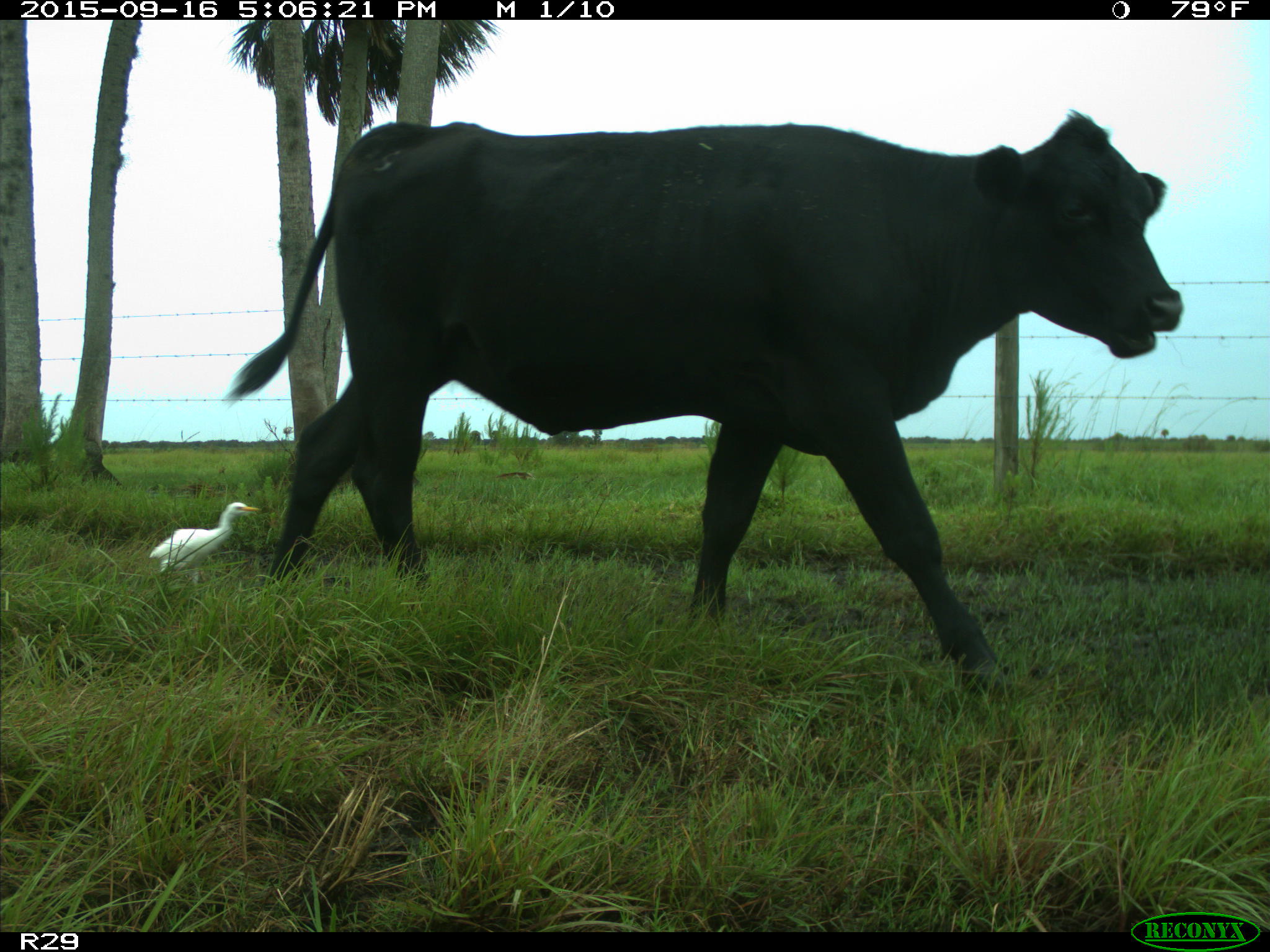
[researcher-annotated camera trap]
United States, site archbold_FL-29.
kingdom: Animalia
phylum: Chordata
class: Mammalia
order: Artiodactyla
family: Bovidae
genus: Bos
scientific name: Bos taurus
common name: domestic cow